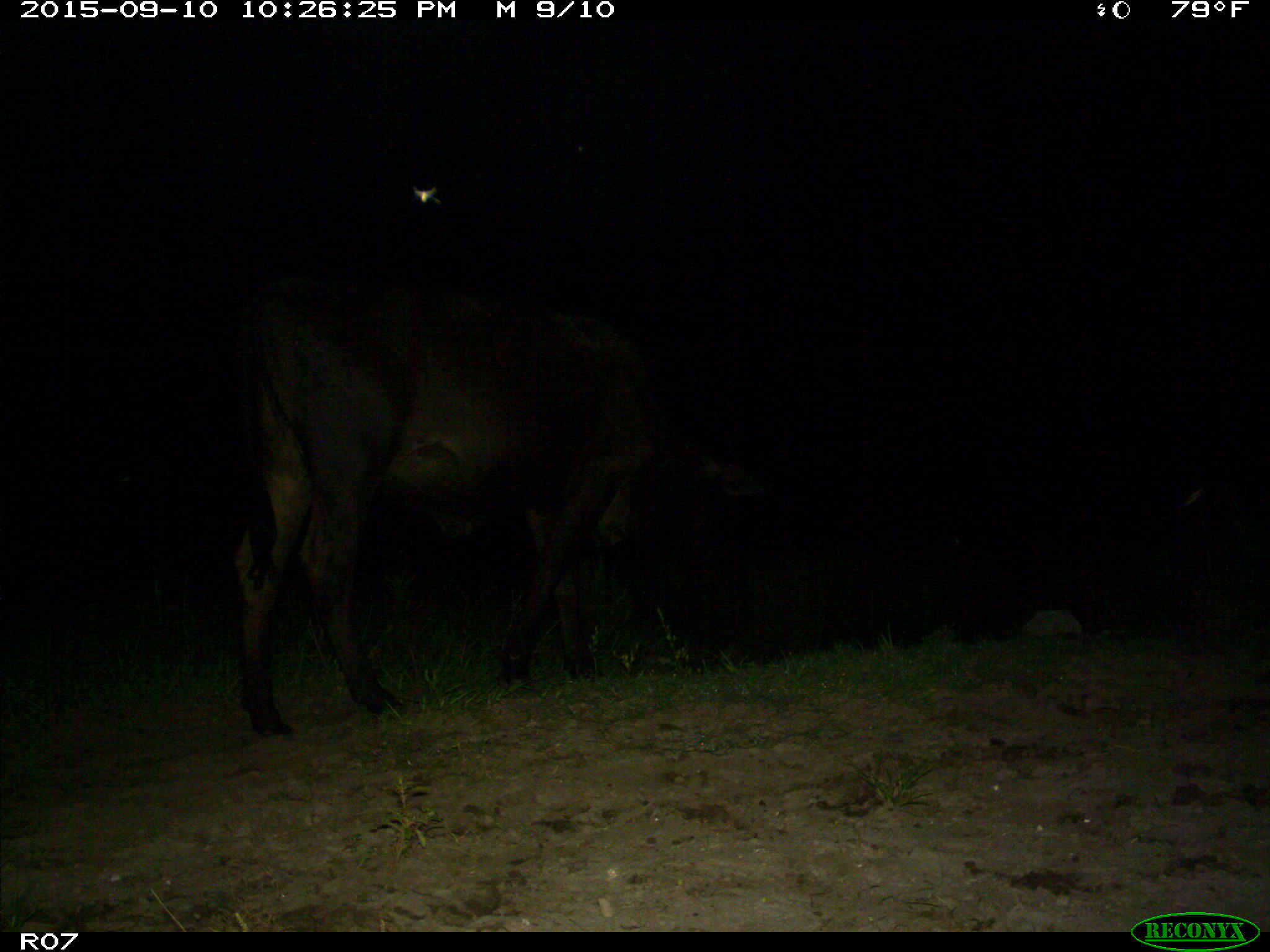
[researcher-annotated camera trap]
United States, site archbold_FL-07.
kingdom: Animalia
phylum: Chordata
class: Mammalia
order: Artiodactyla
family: Bovidae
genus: Bos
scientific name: Bos taurus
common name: domestic cow